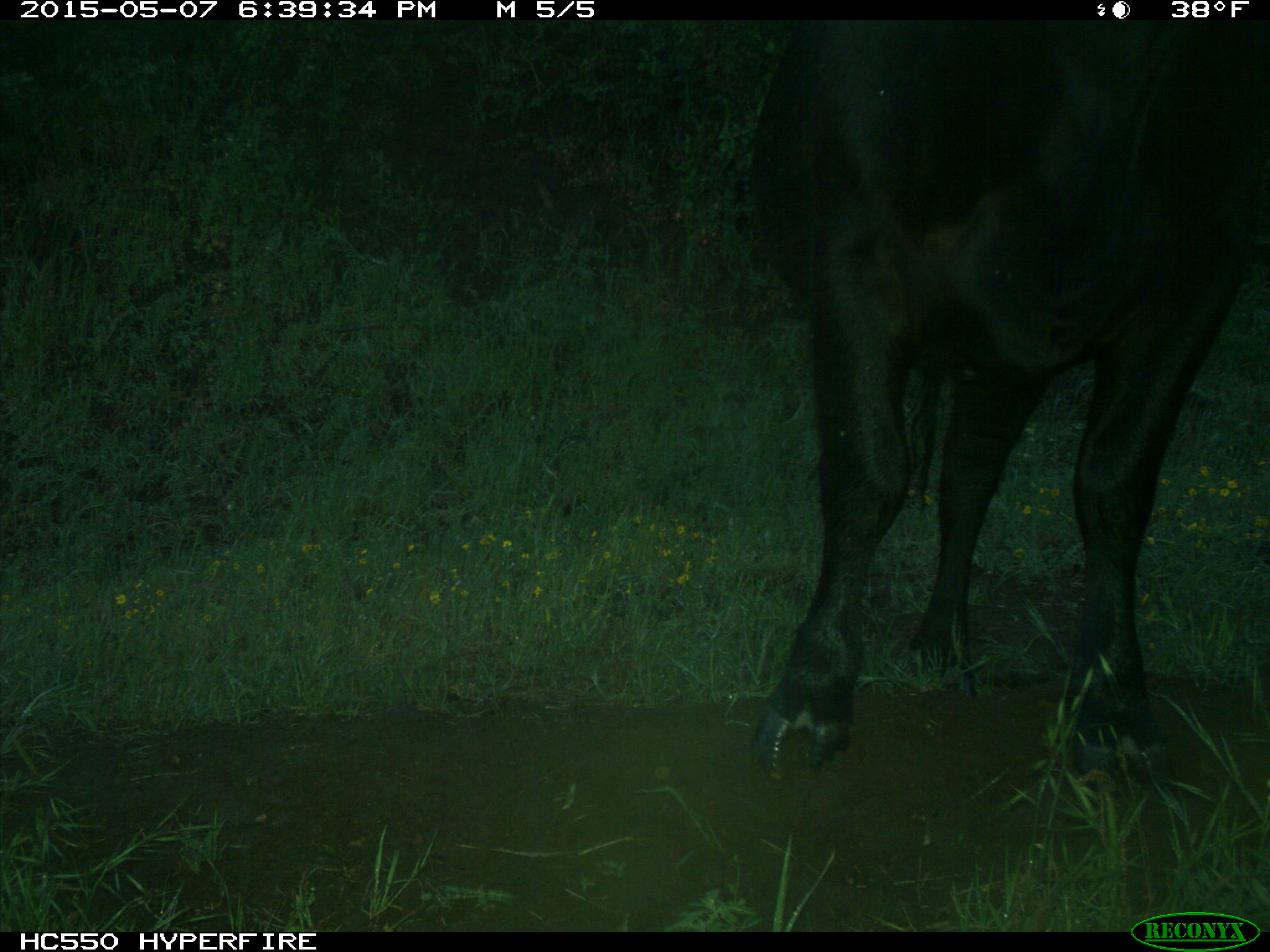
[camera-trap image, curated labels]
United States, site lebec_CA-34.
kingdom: Animalia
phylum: Chordata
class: Mammalia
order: Artiodactyla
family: Bovidae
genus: Bos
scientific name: Bos taurus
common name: domestic cow